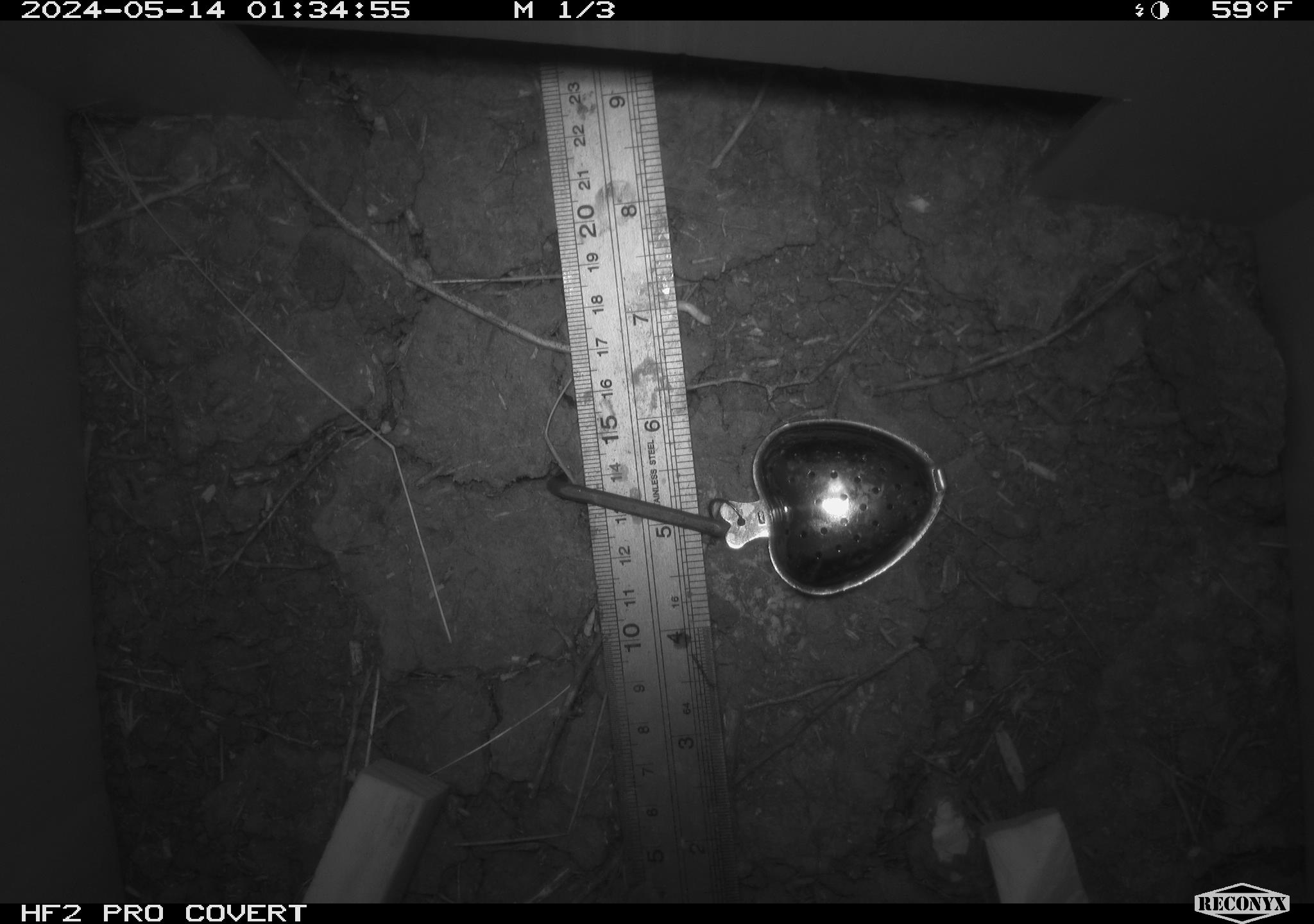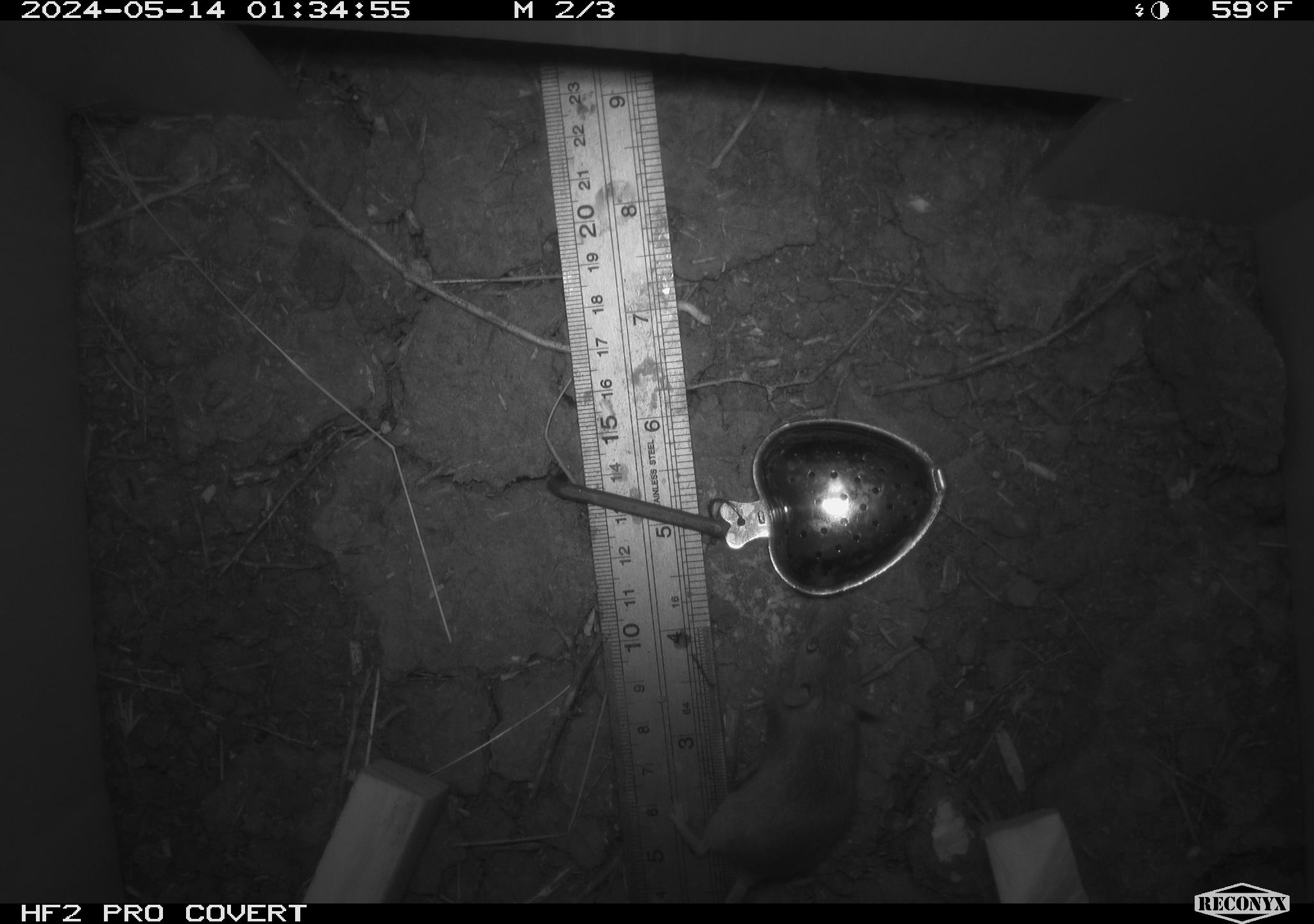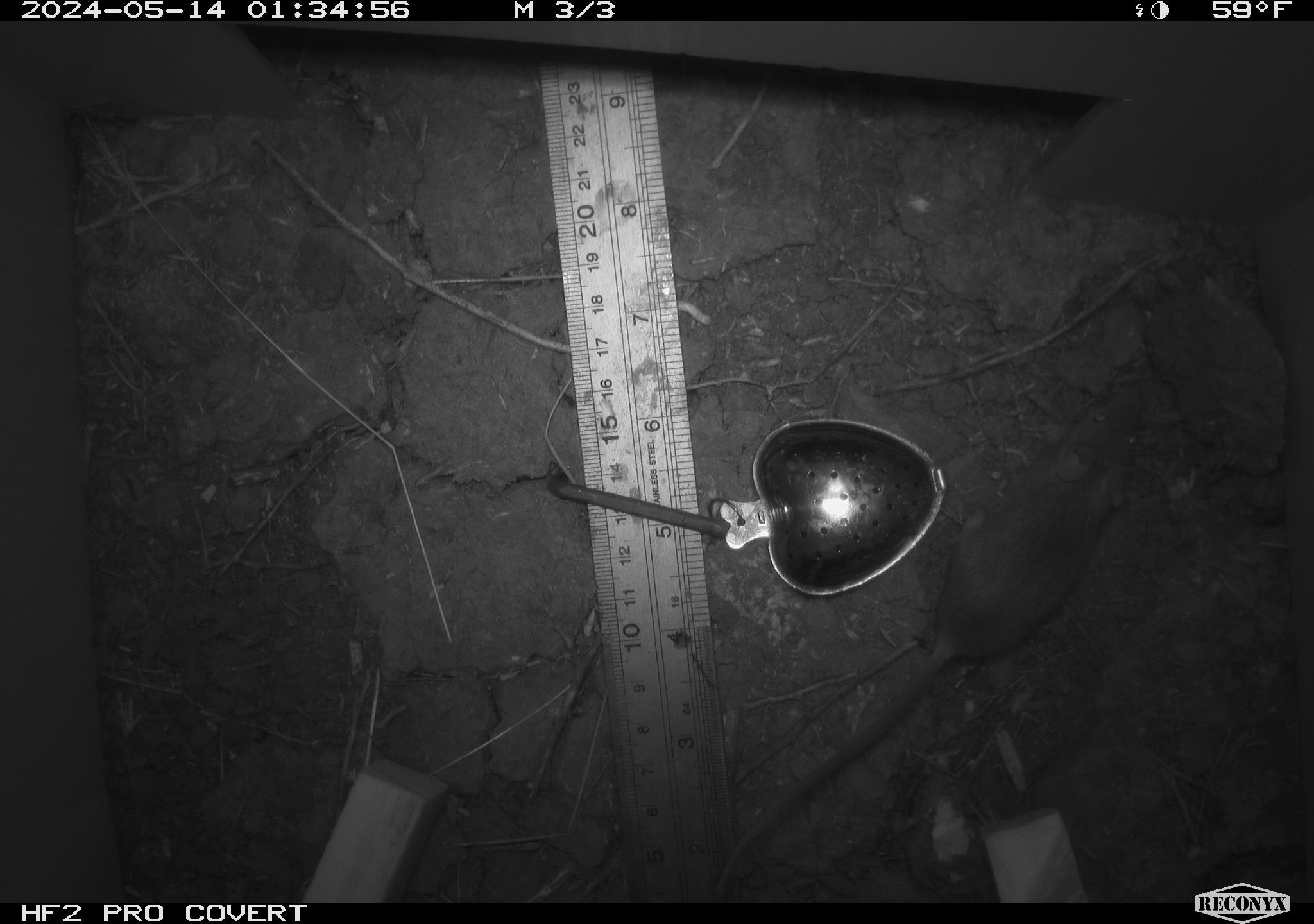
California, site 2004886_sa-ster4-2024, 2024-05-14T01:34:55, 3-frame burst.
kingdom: Animalia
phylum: Chordata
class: Mammalia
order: Rodentia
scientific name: Rodentia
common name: mouse species